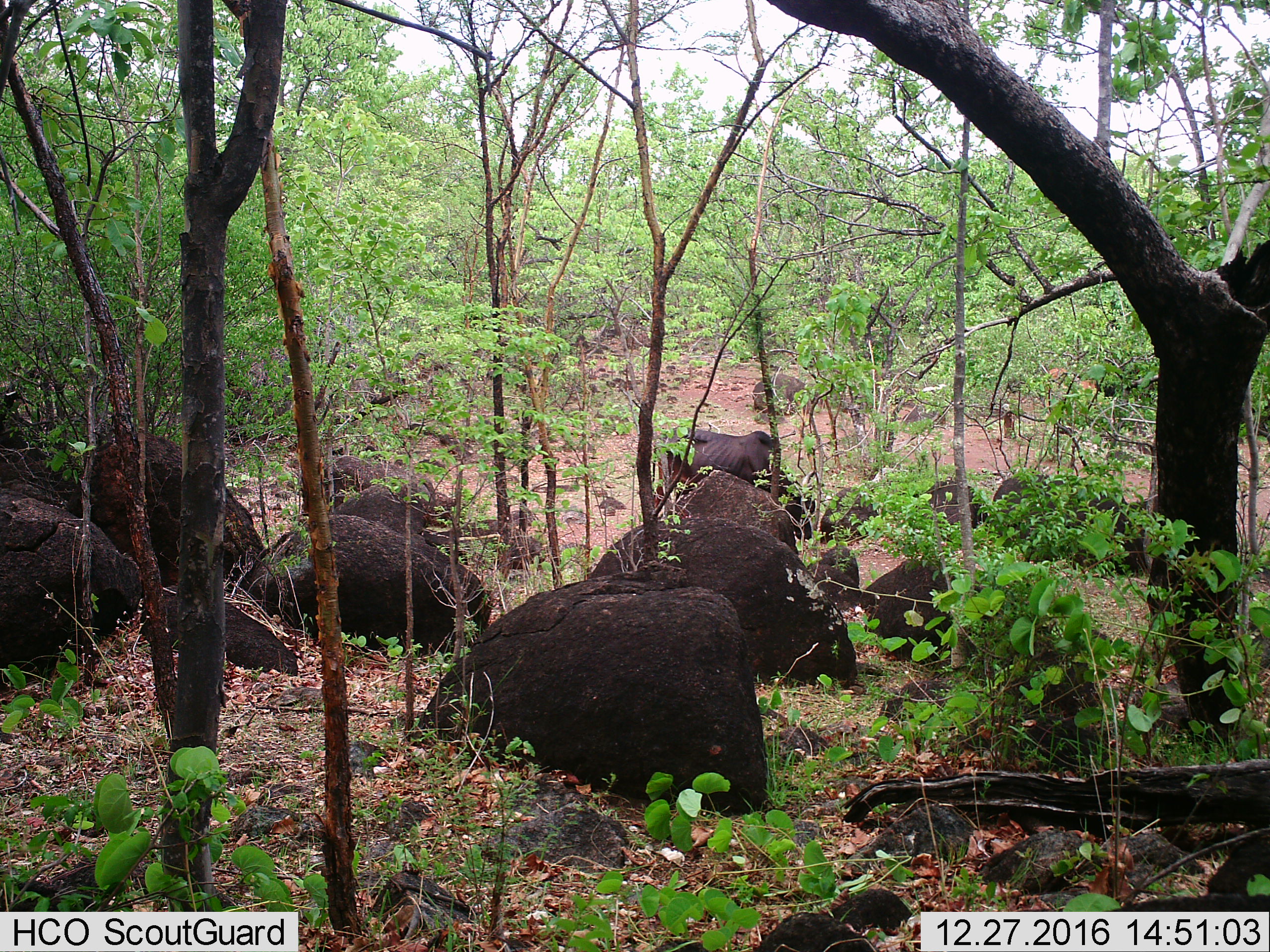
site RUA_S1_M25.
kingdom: Animalia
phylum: Chordata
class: Mammalia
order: Artiodactyla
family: Bovidae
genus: Bos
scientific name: Bos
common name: cattle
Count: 1.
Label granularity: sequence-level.